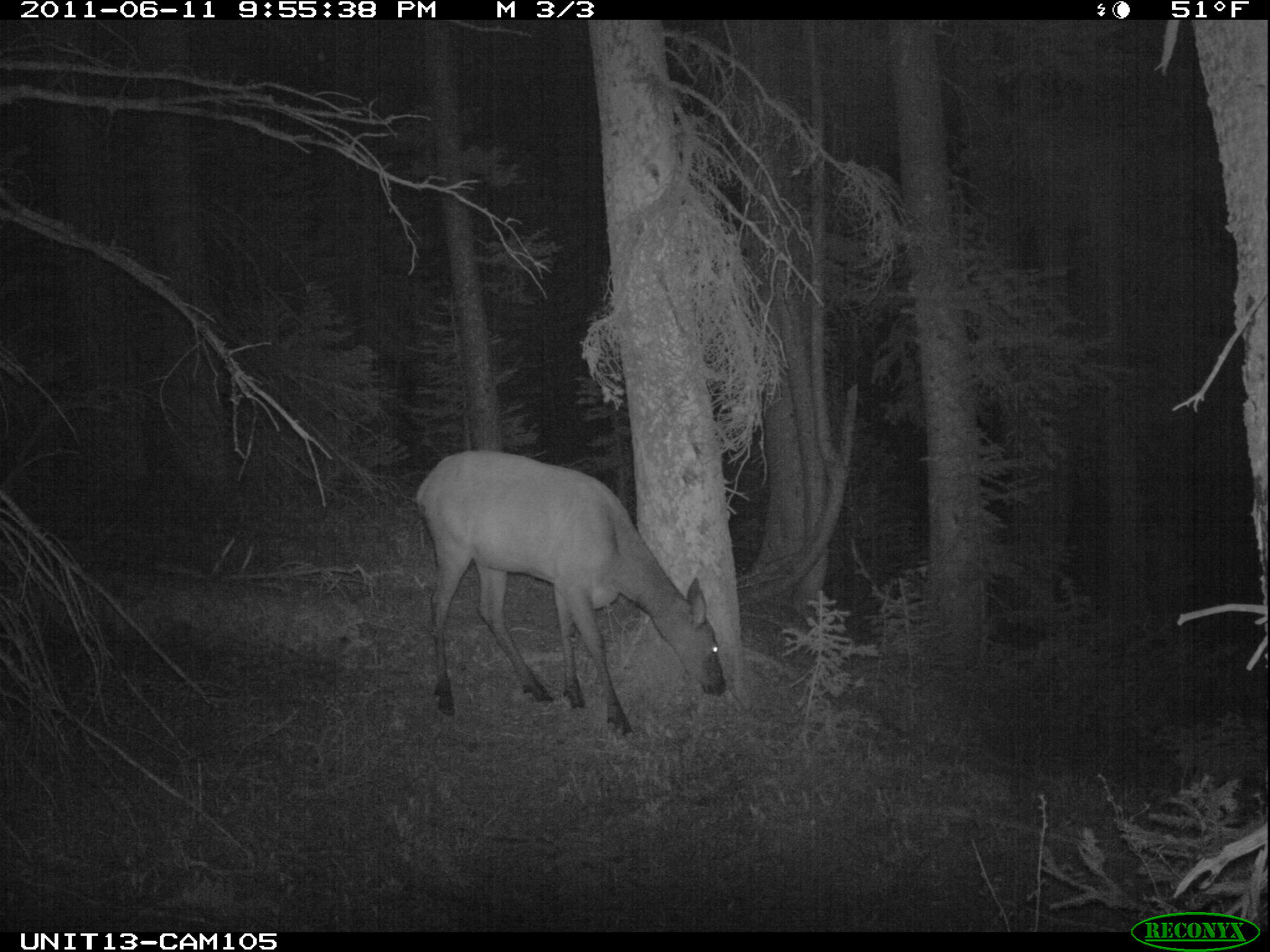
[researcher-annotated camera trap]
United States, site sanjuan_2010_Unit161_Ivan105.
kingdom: Animalia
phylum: Chordata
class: Mammalia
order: Artiodactyla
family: Cervidae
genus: Cervus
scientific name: Cervus elaphus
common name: red deer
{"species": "Cervus elaphus (red deer)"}